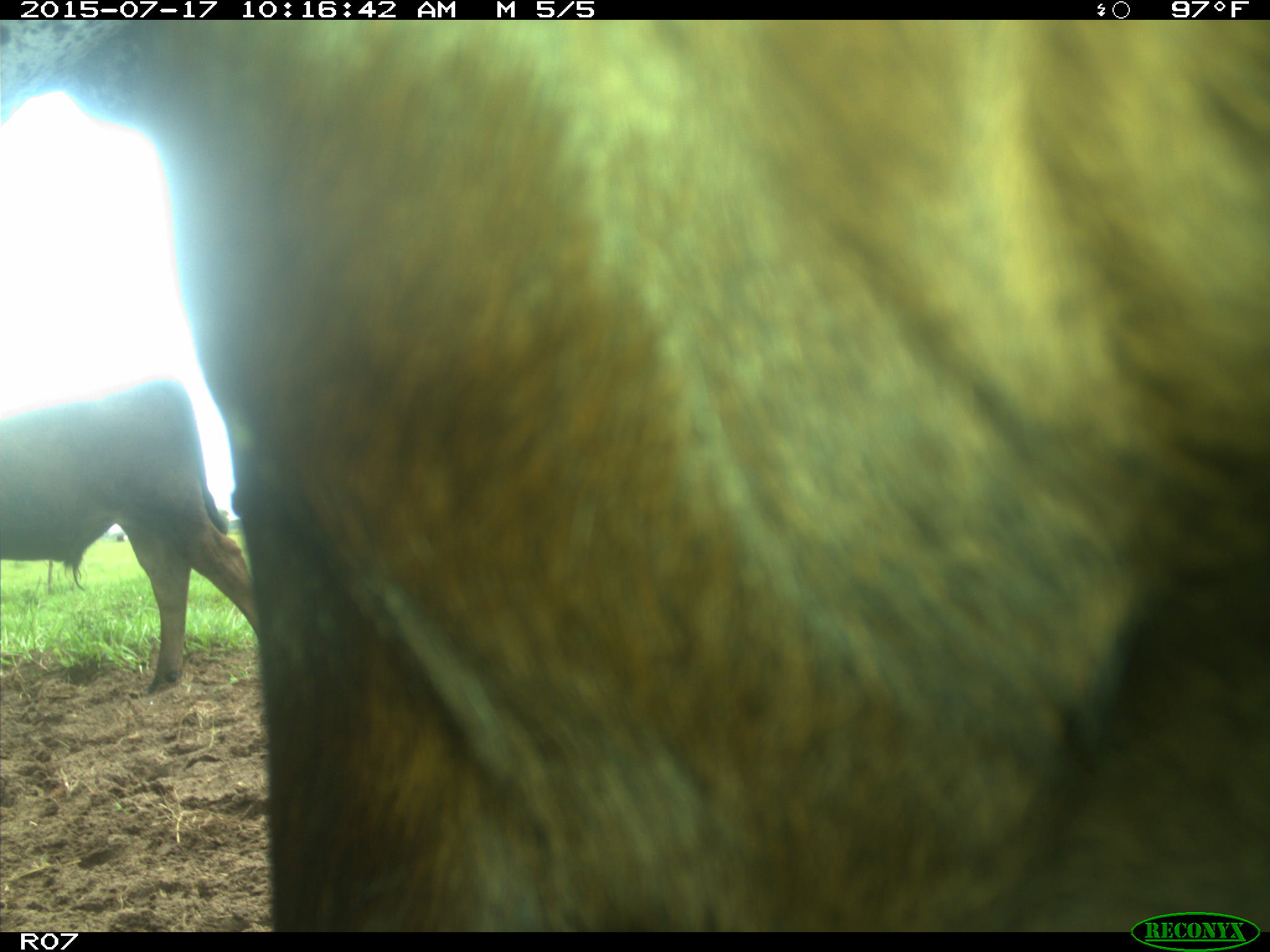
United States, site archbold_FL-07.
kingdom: Animalia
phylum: Chordata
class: Mammalia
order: Artiodactyla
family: Bovidae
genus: Bos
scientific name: Bos taurus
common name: domestic cow